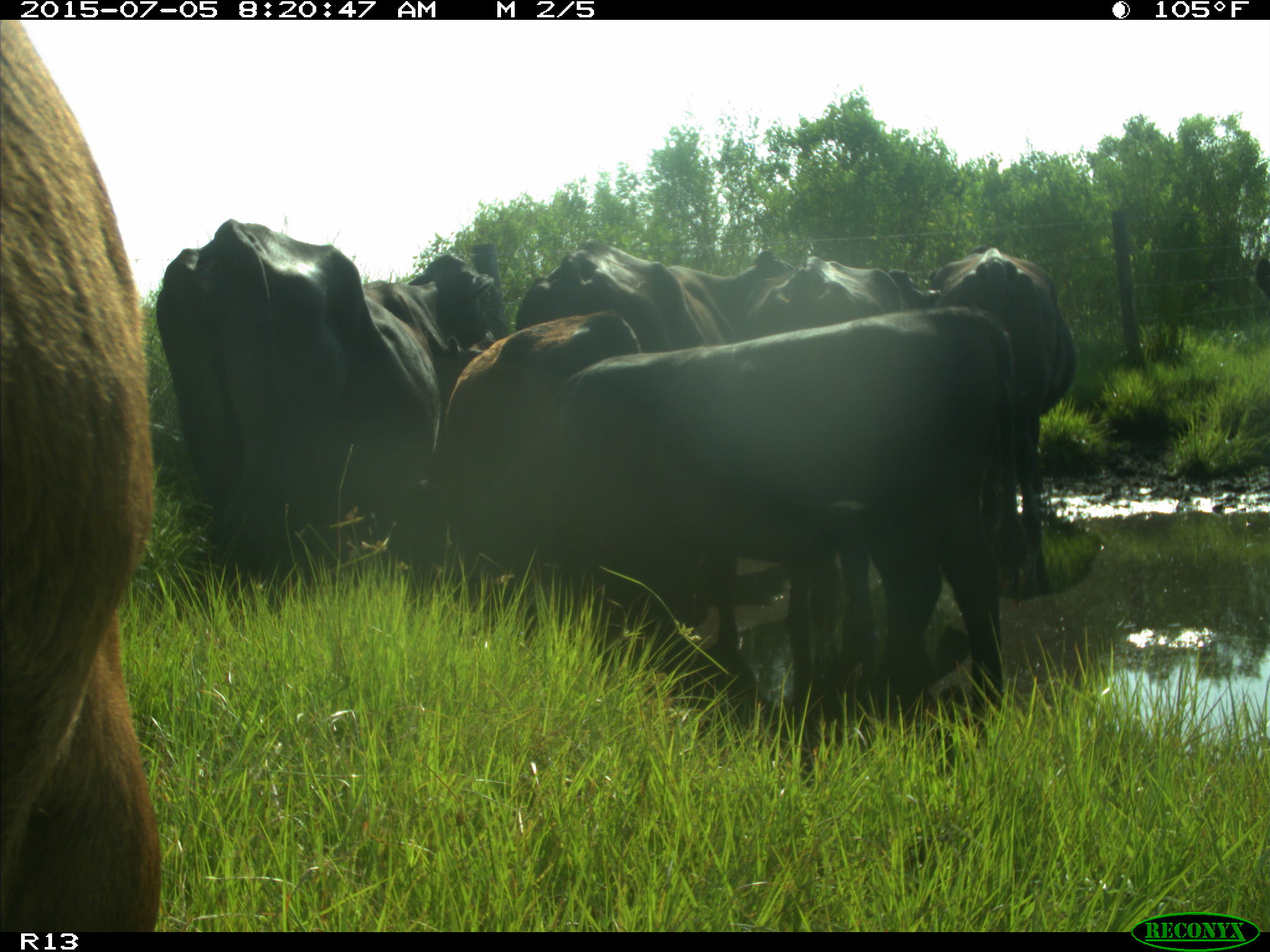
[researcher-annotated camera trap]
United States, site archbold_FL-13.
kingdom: Animalia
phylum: Chordata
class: Mammalia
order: Artiodactyla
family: Bovidae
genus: Bos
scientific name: Bos taurus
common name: domestic cow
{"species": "Bos taurus (domestic cow)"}